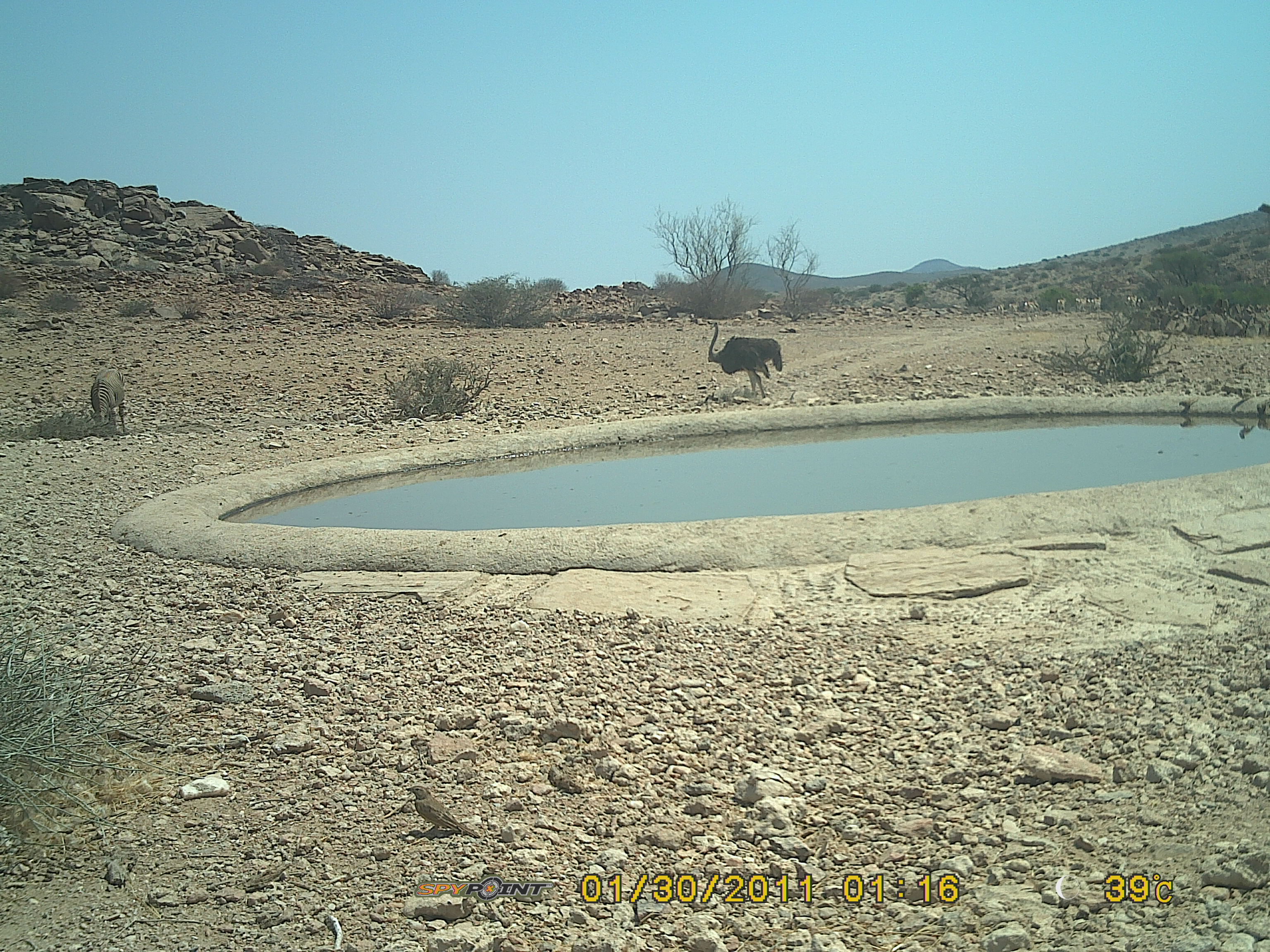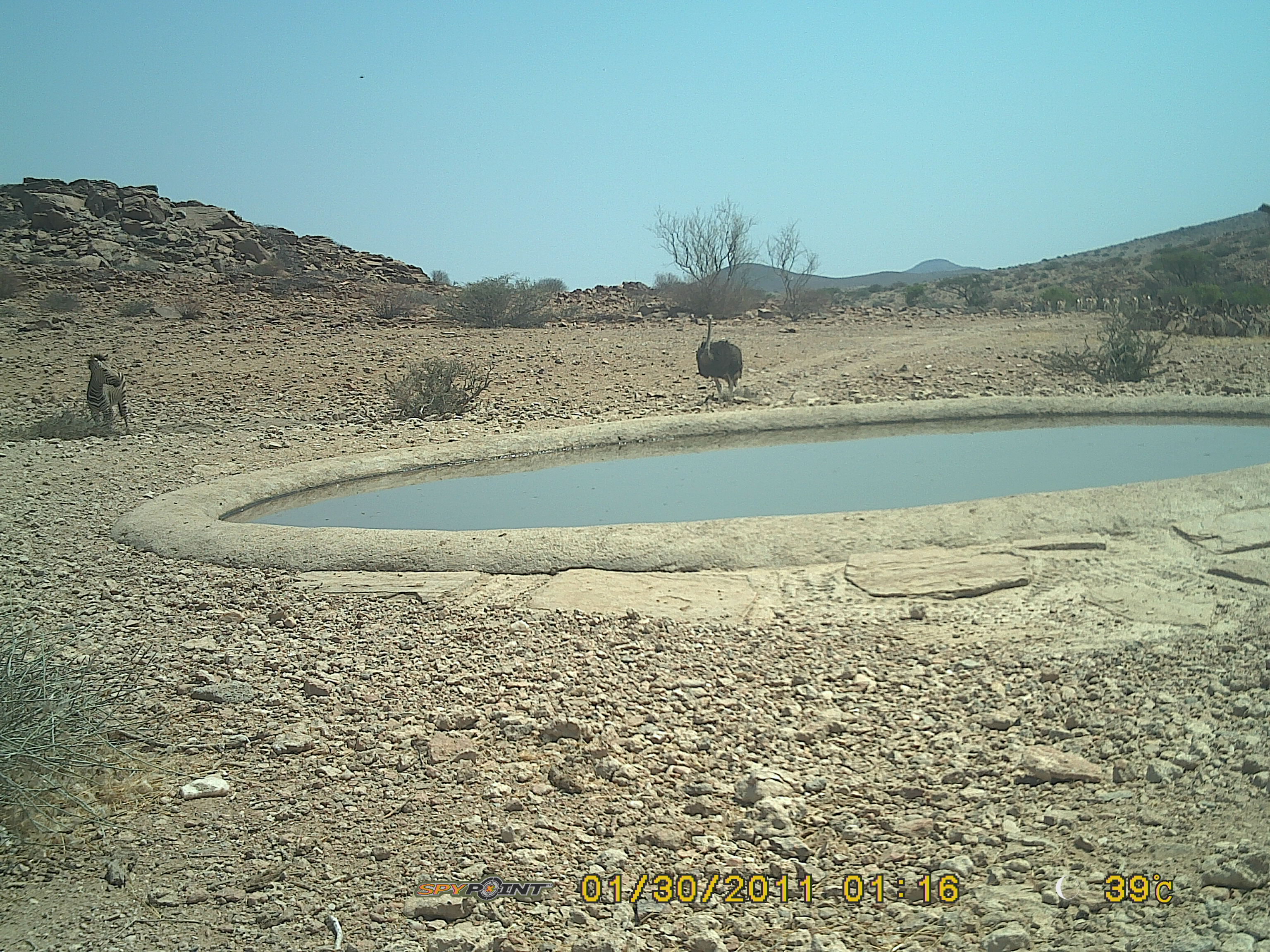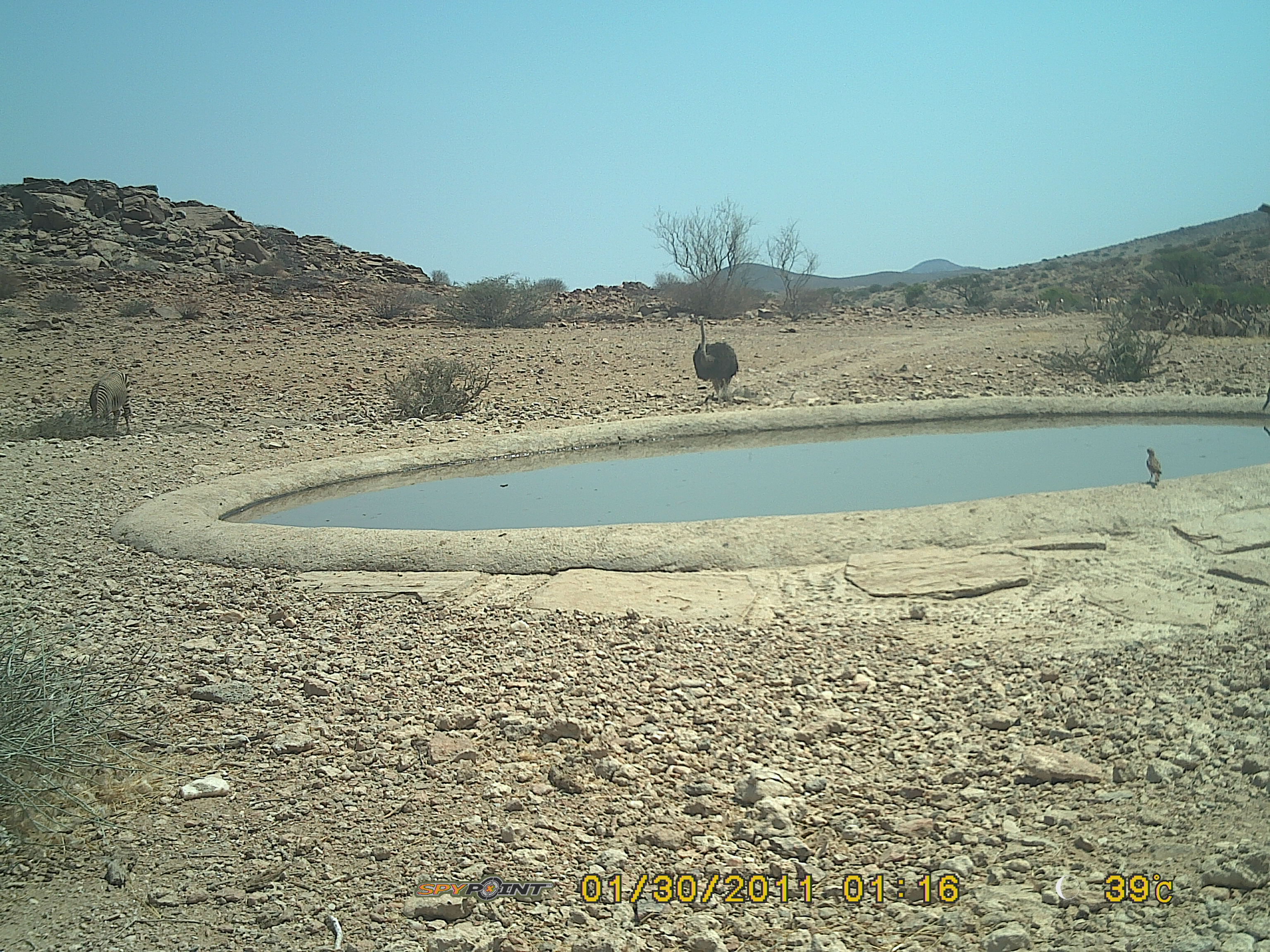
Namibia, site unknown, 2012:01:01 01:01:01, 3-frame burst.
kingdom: Animalia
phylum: Chordata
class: Aves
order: Struthioniformes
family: Struthionidae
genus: Struthio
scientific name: Struthio camelus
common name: common ostrich